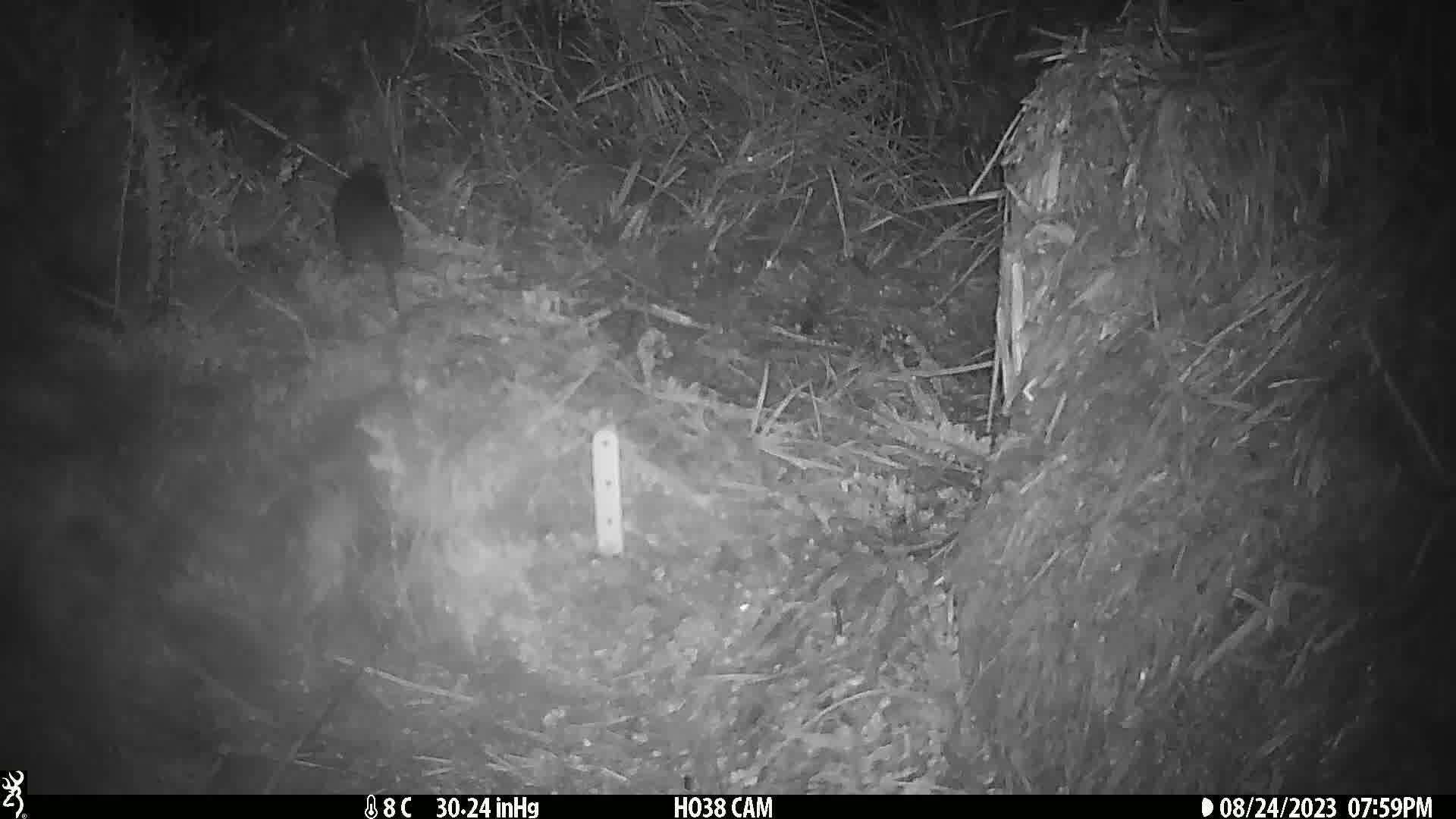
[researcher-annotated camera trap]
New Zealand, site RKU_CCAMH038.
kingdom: Animalia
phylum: Chordata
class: Mammalia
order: Rodentia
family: Muridae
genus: Rattus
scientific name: Rattus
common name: rat